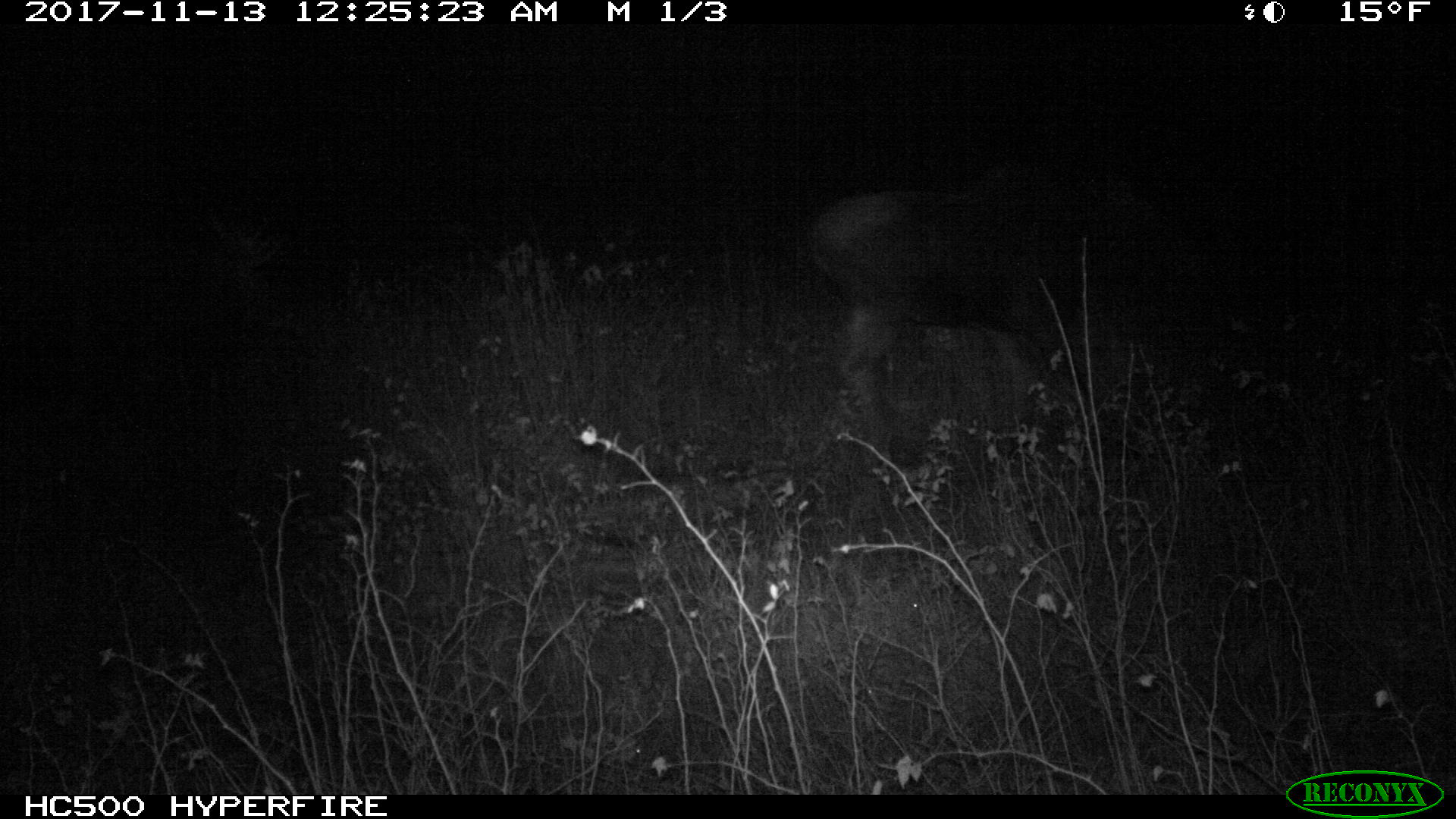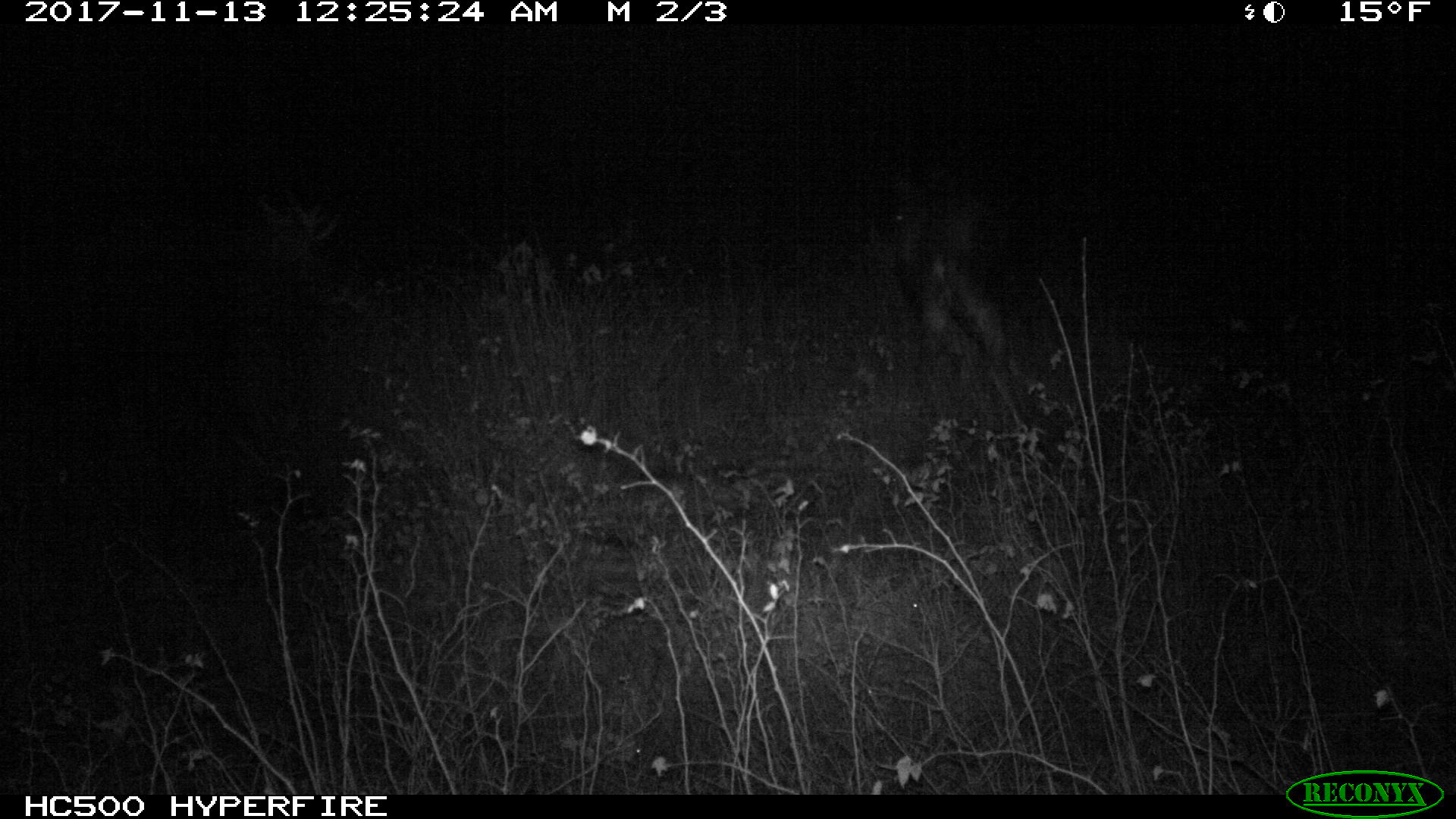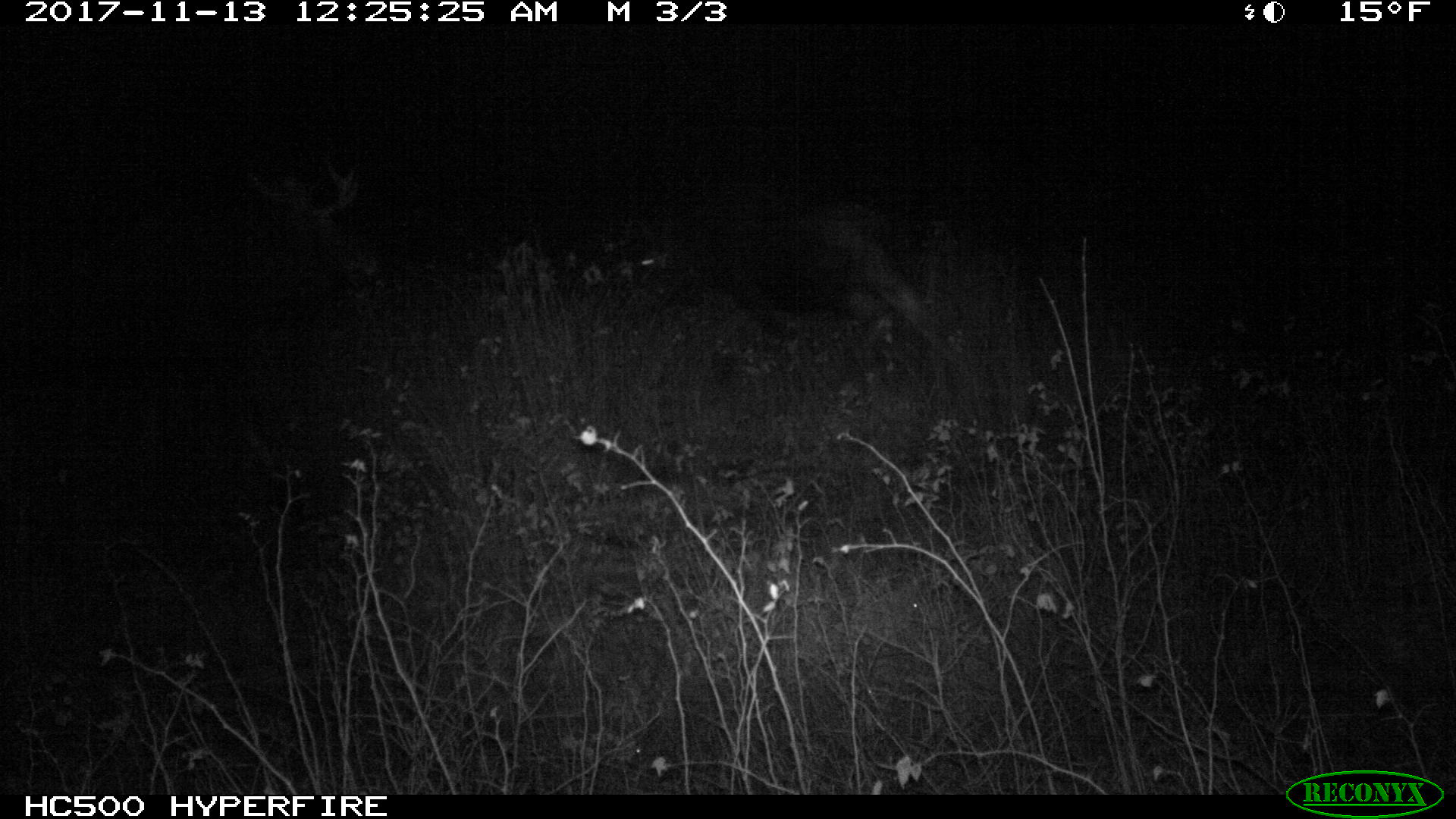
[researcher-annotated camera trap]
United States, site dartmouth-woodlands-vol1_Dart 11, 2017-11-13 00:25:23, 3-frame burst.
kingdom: Animalia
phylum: Chordata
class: Mammalia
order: Artiodactyla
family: Cervidae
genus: Alces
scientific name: Alces alces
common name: moose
Moose (Alces alces).